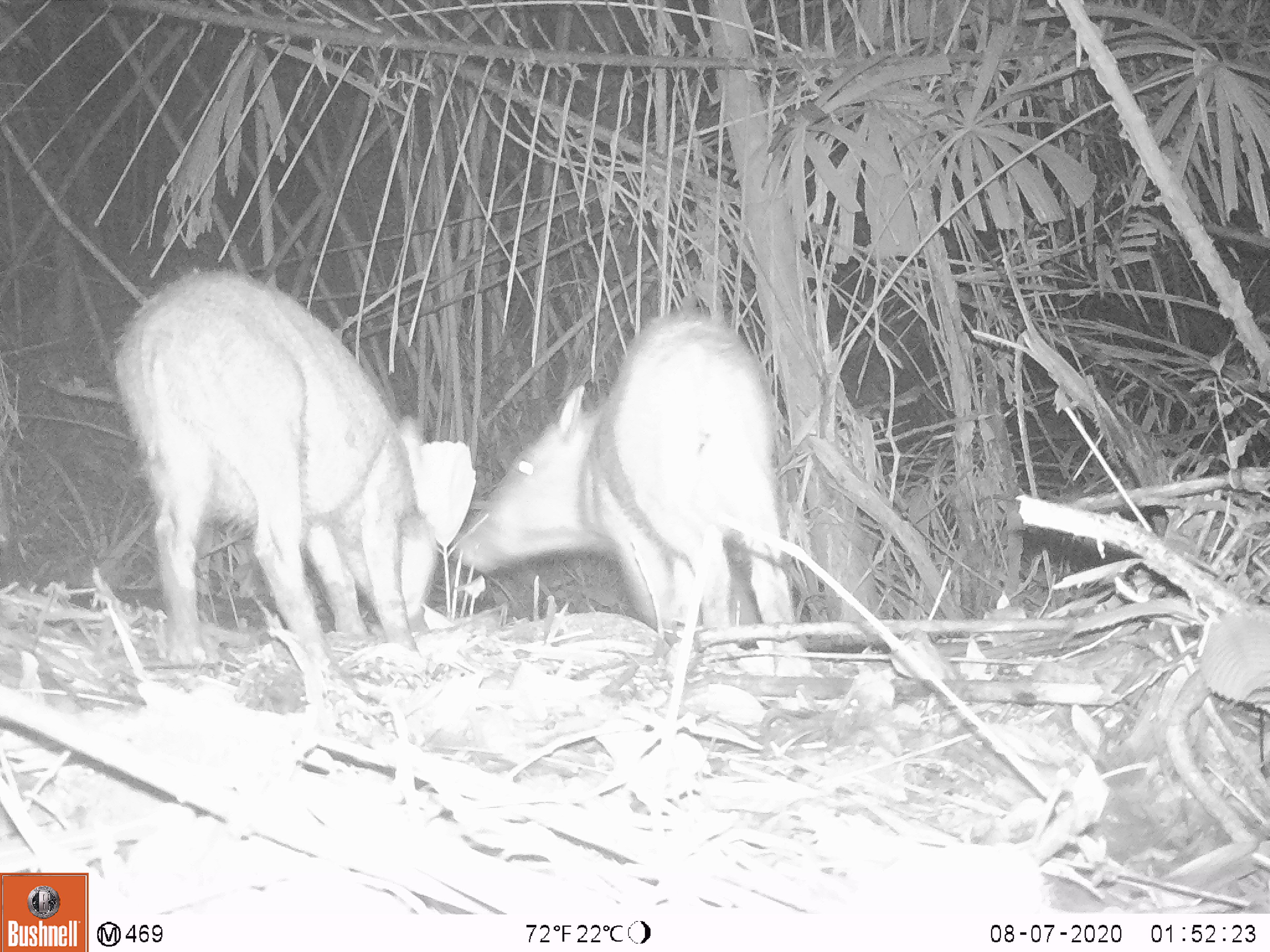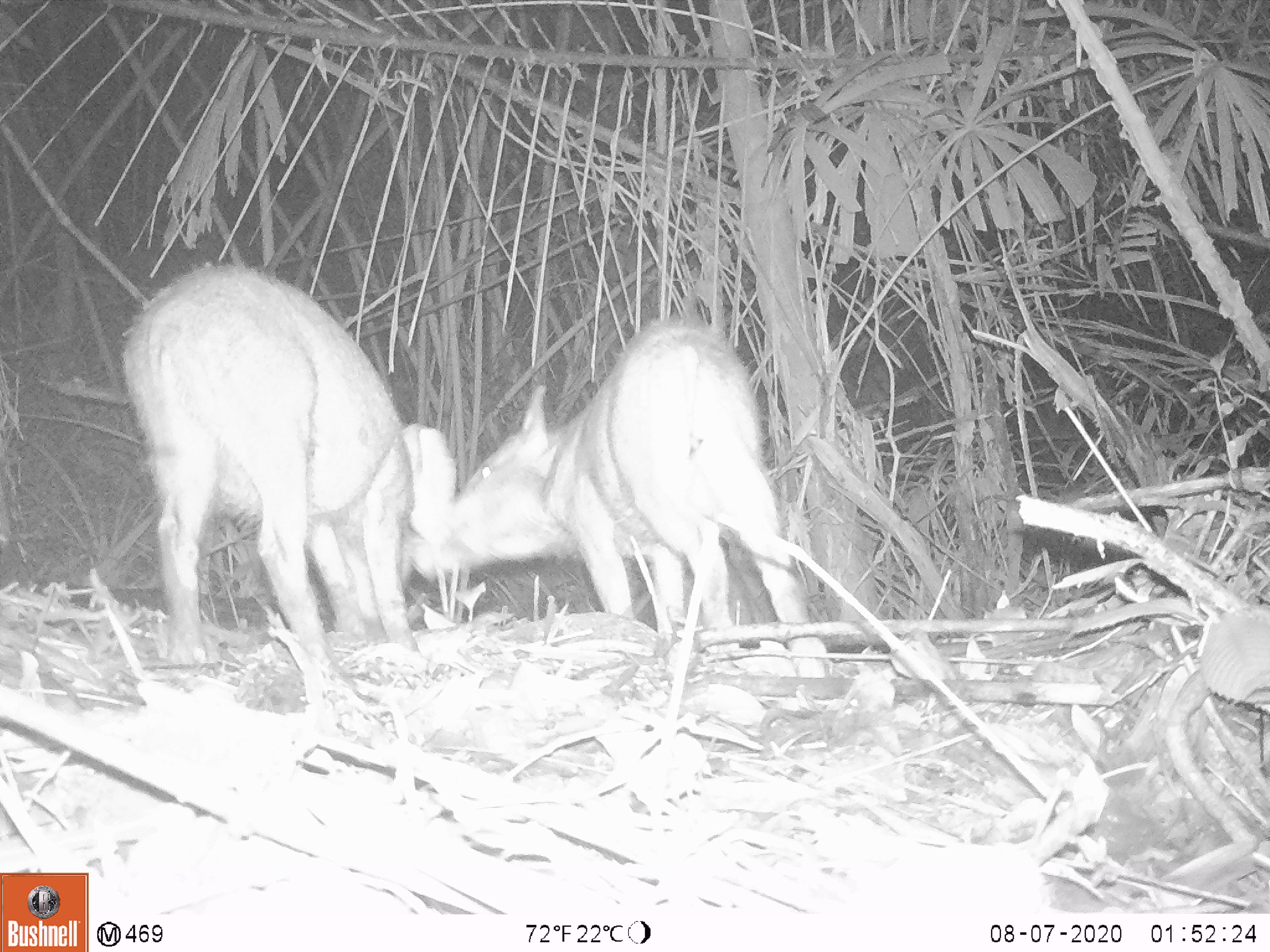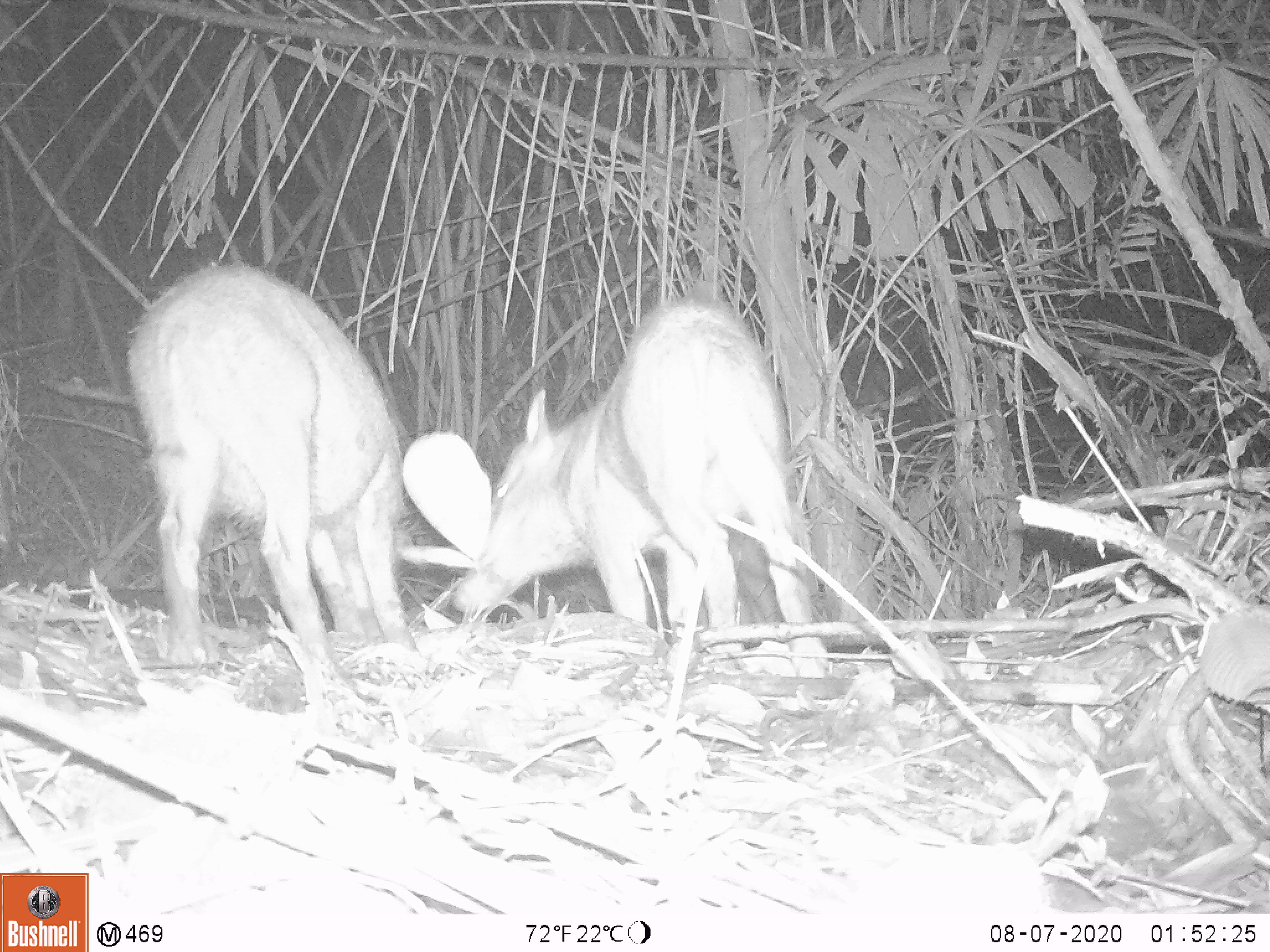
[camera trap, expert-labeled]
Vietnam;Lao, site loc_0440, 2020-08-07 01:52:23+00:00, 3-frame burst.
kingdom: Animalia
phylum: Chordata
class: Mammalia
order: Artiodactyla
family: Suidae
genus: Sus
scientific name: Sus scrofa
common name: eurasian wild pig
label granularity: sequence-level